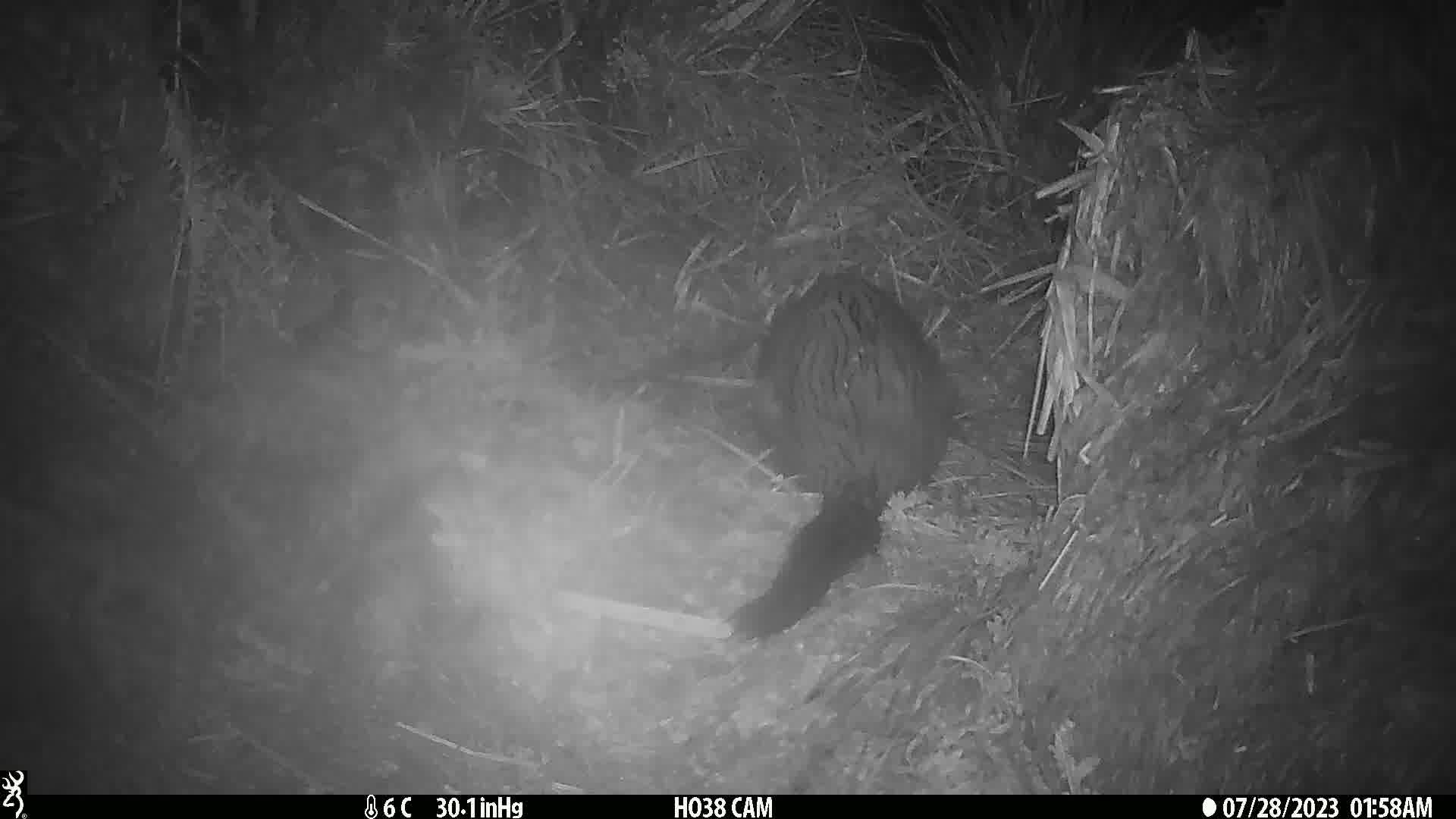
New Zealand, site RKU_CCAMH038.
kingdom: Animalia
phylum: Chordata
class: Mammalia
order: Diprotodontia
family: Phalangeridae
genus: Trichosurus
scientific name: Trichosurus vulpecula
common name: common brushtail possum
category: possum